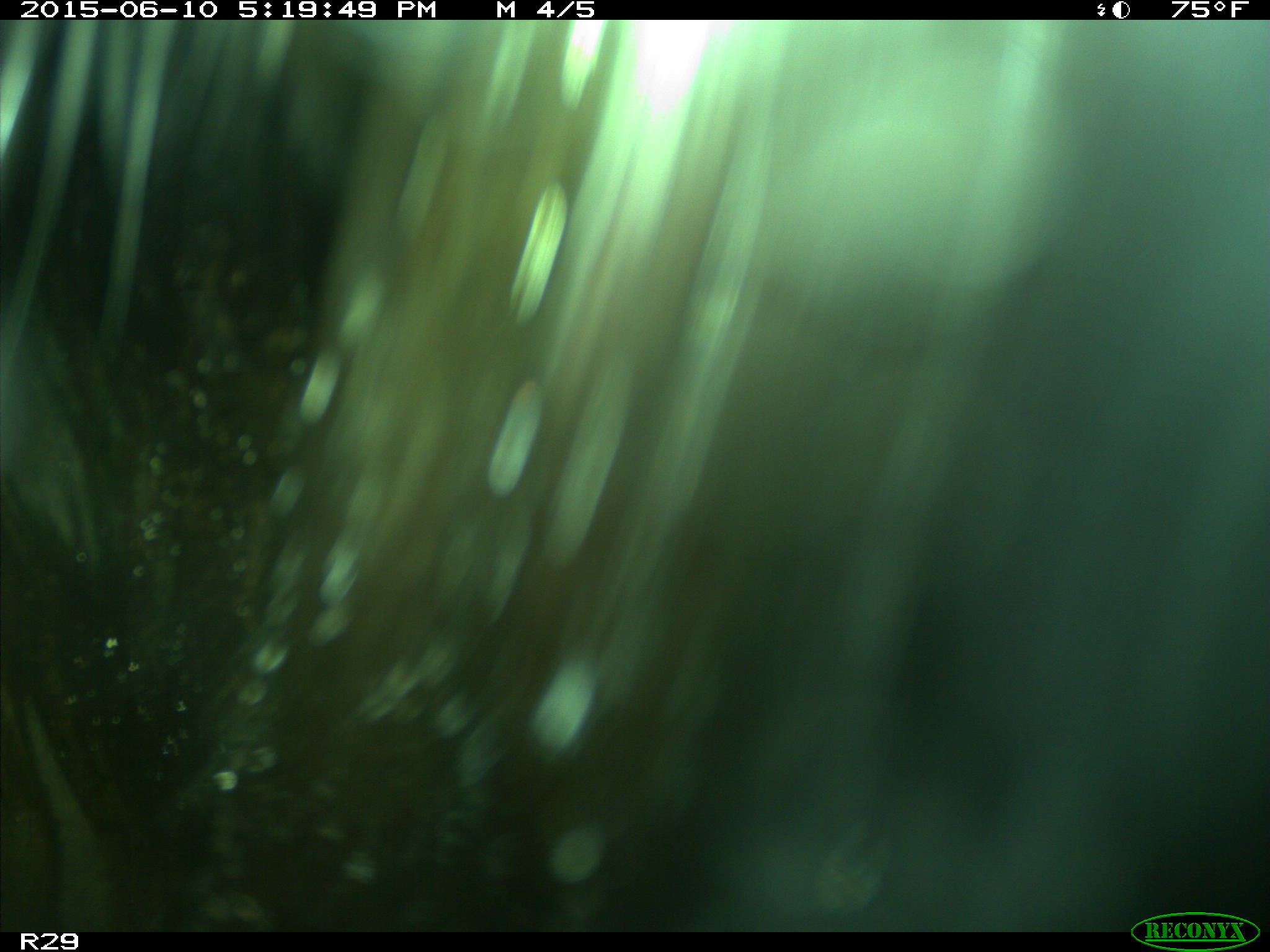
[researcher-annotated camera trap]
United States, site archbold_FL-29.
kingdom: Animalia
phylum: Chordata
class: Mammalia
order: Artiodactyla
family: Bovidae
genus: Bos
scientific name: Bos taurus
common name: domestic cow